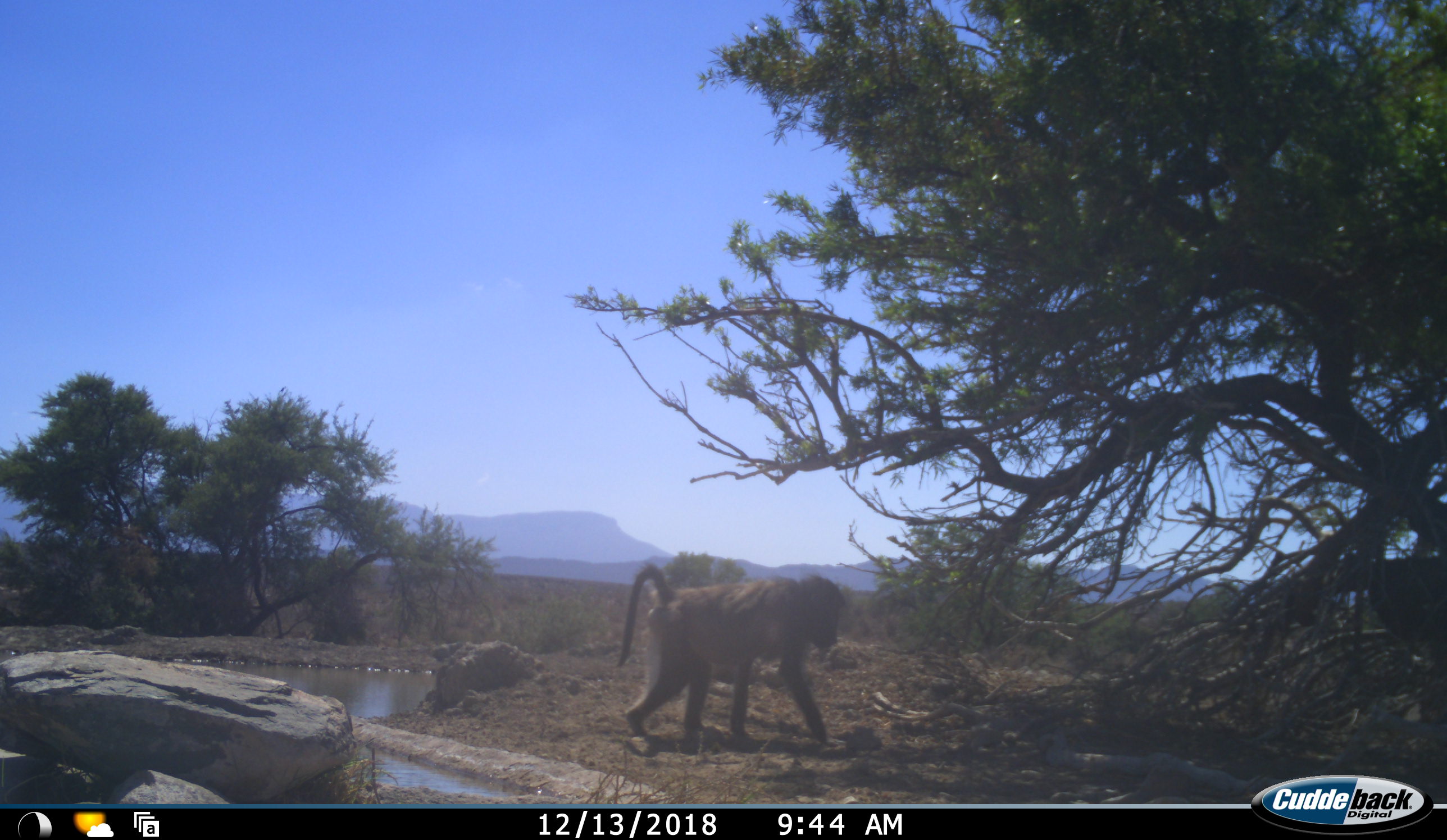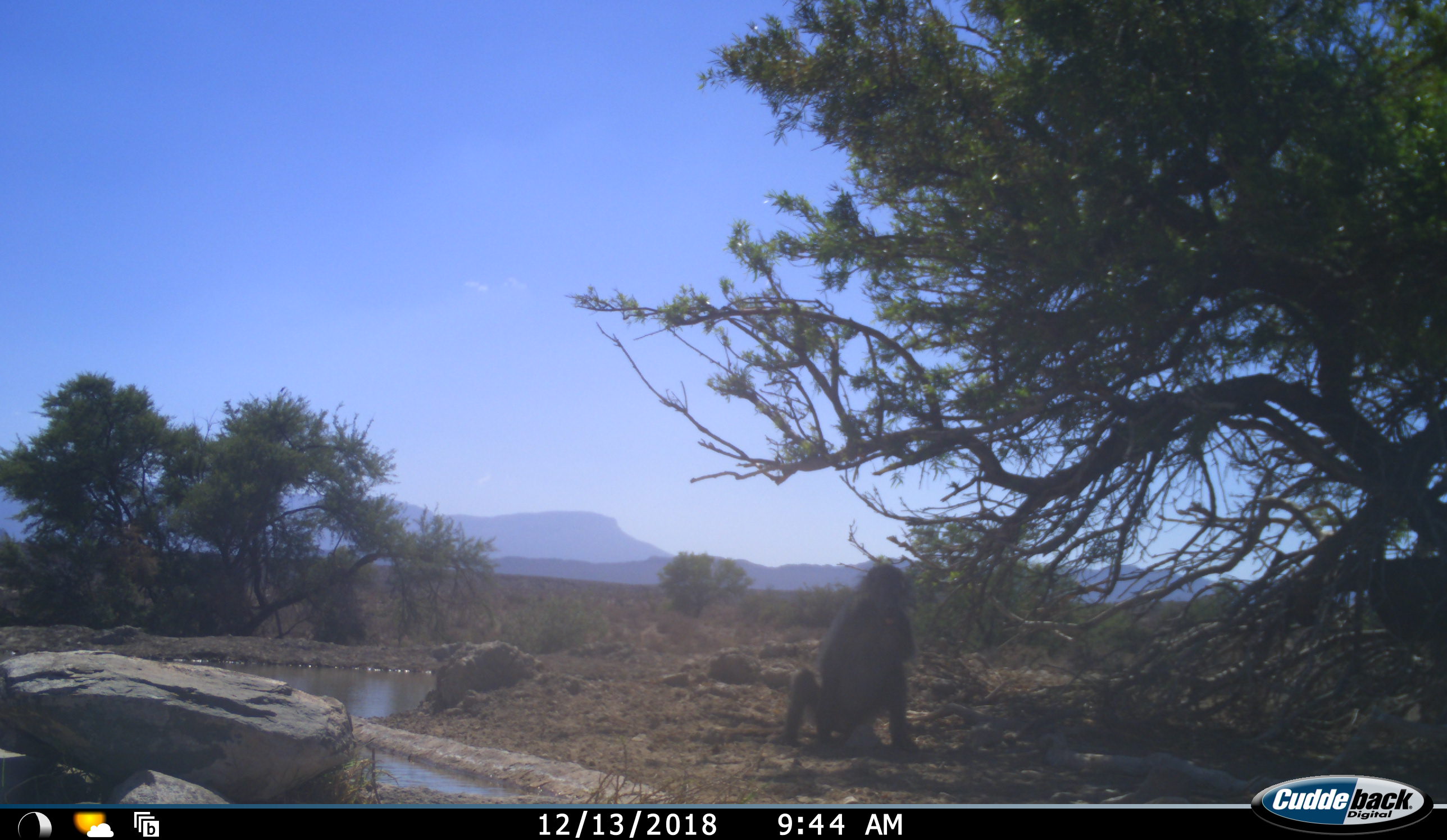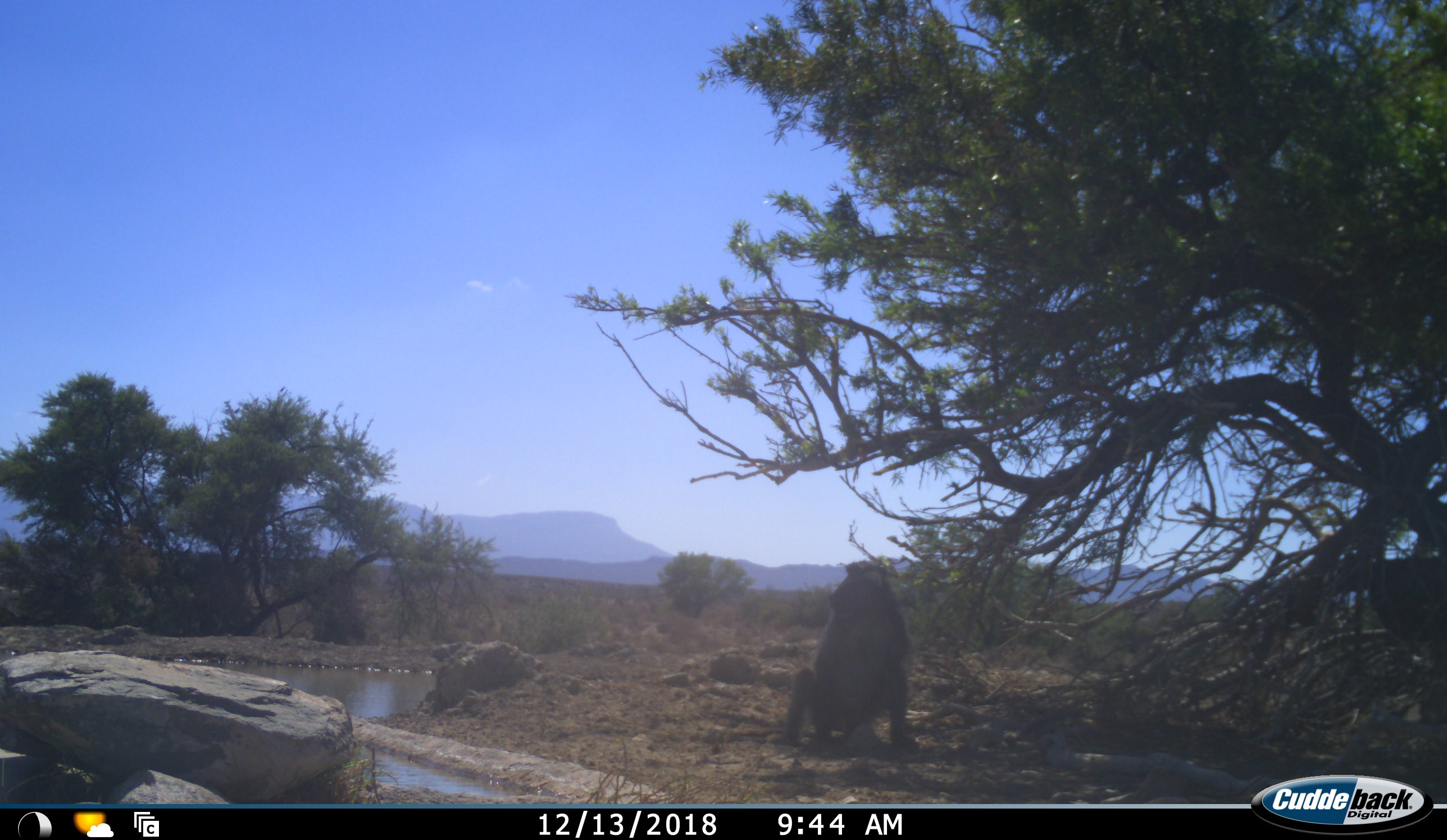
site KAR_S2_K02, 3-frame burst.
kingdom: Animalia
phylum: Chordata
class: Mammalia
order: Primates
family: Cercopithecidae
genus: Papio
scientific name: Papio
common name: baboon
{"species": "baboon (Papio)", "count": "1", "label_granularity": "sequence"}